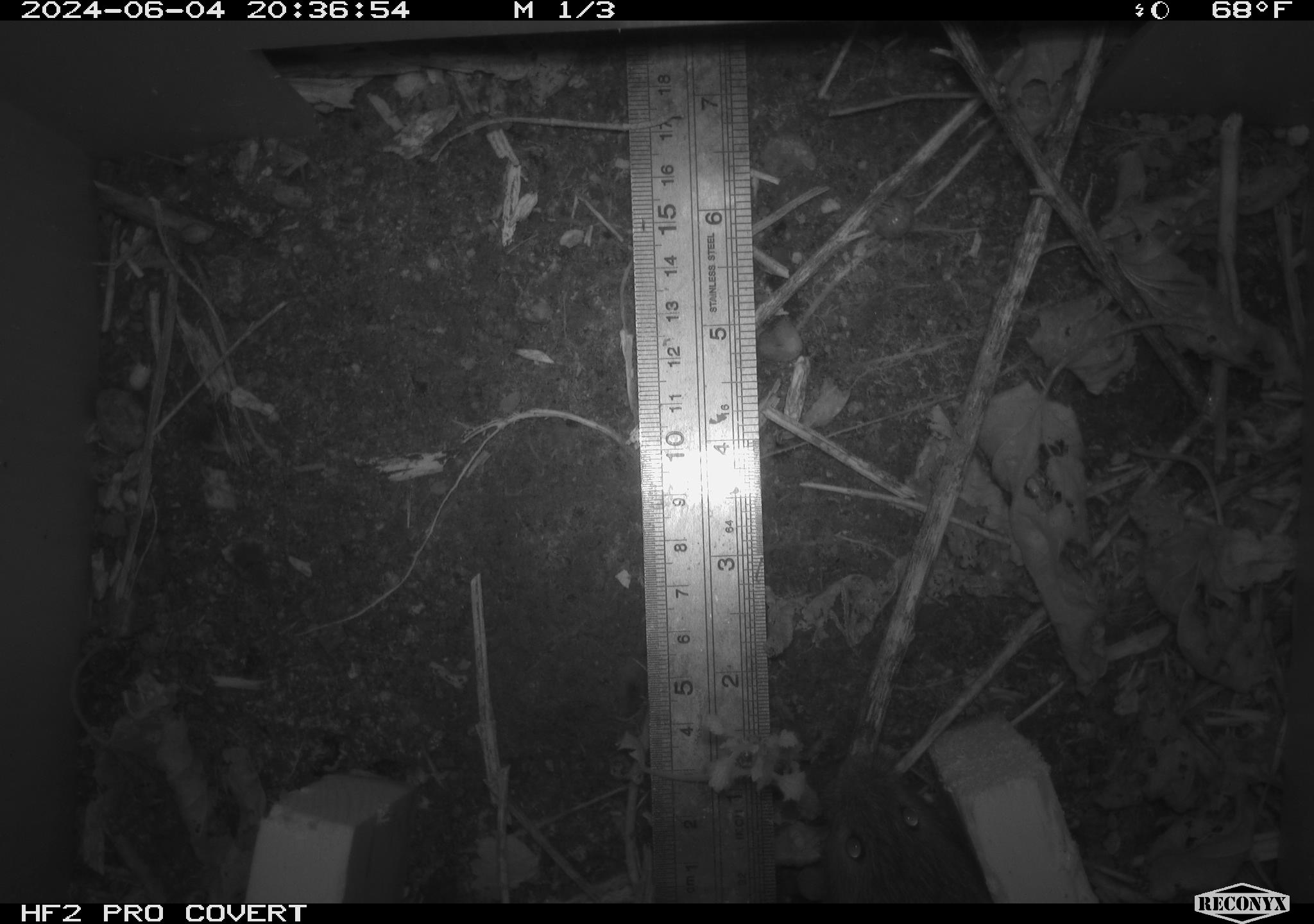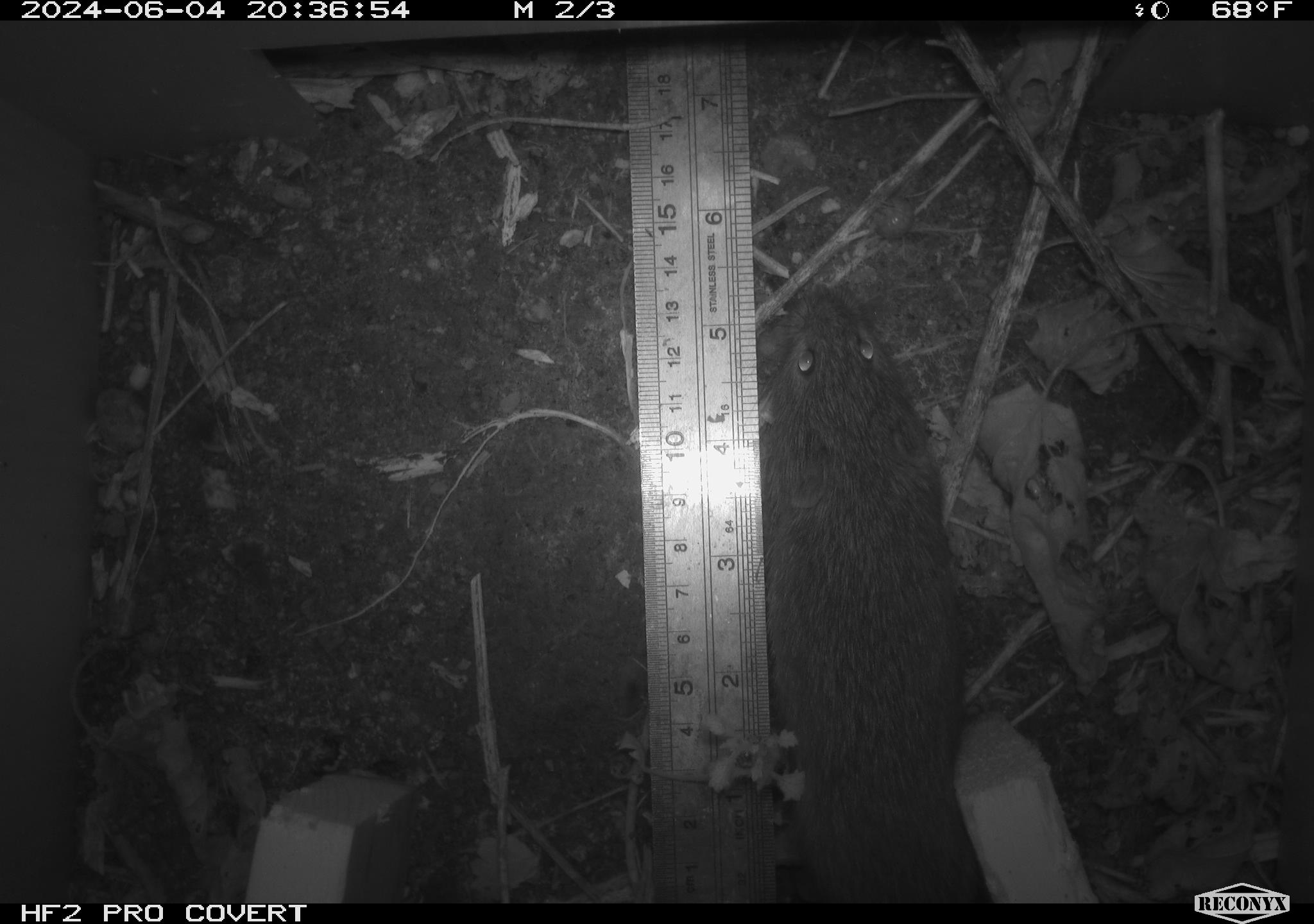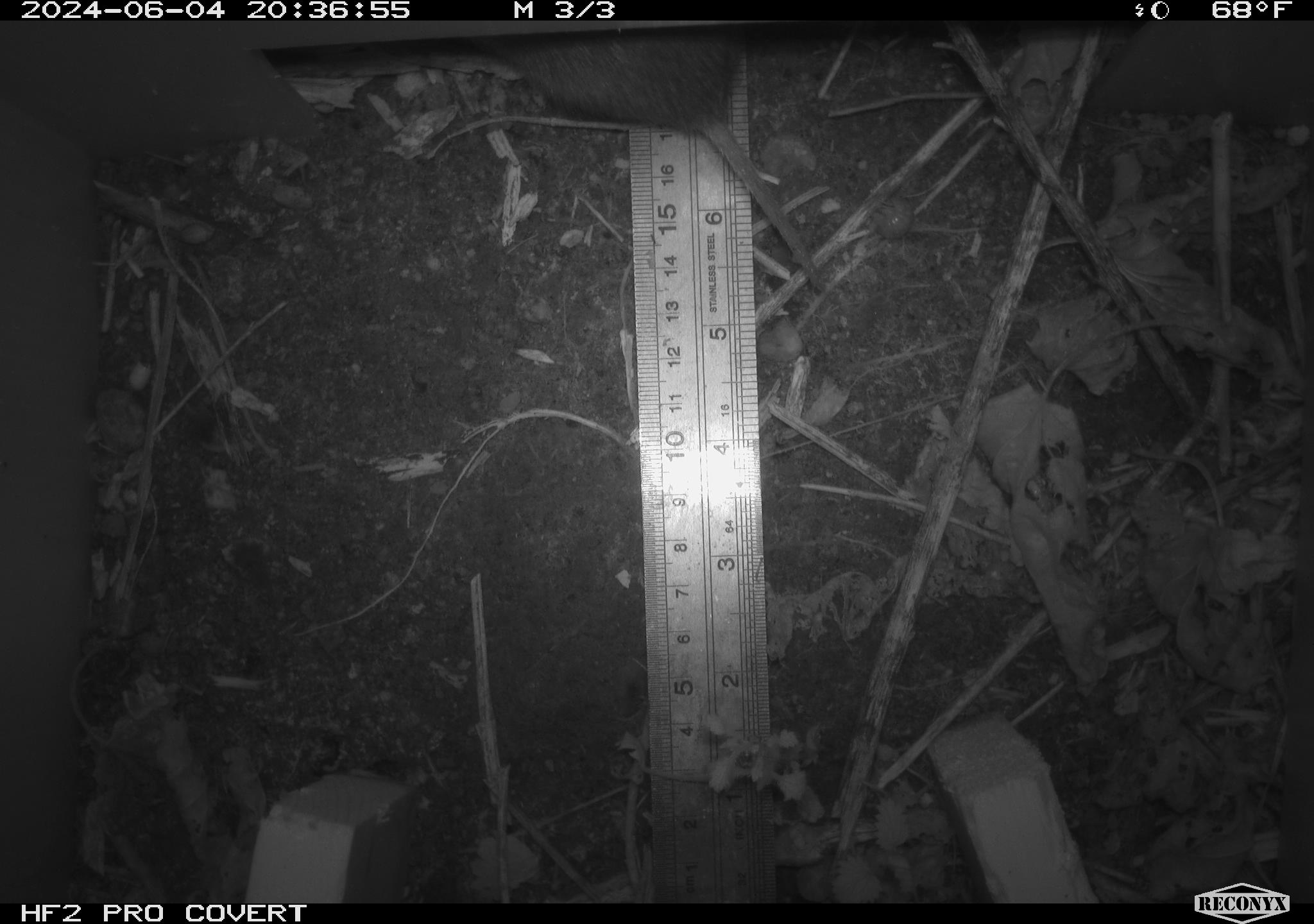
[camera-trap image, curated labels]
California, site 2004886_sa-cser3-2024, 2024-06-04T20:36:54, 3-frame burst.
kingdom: Animalia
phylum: Chordata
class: Mammalia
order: Rodentia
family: Cricetidae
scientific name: Cricetidae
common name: hamsters, voles, lemmings, and allies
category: cricetidae family